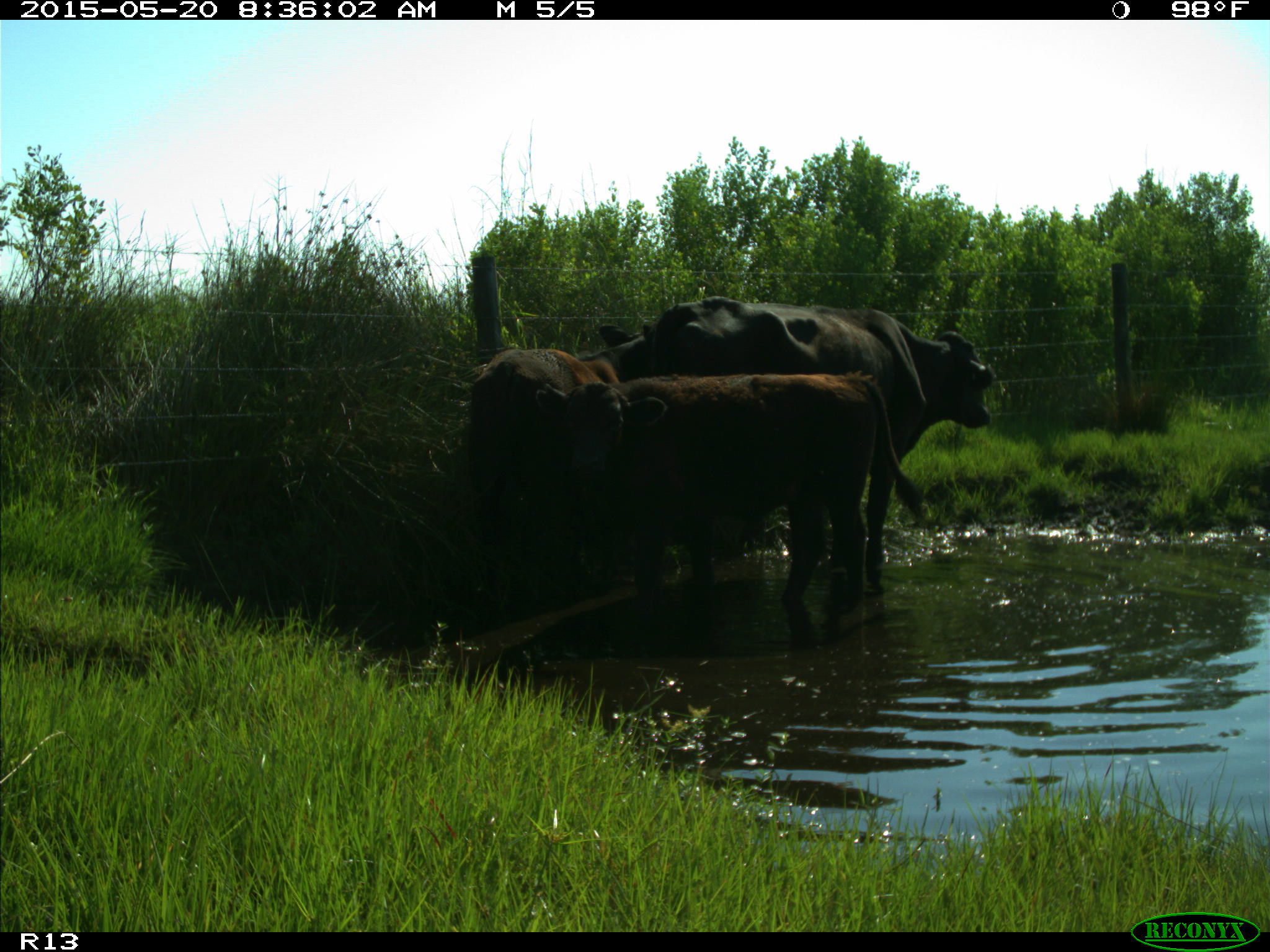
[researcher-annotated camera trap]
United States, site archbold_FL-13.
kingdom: Animalia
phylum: Chordata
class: Mammalia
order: Artiodactyla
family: Bovidae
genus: Bos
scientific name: Bos taurus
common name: domestic cow